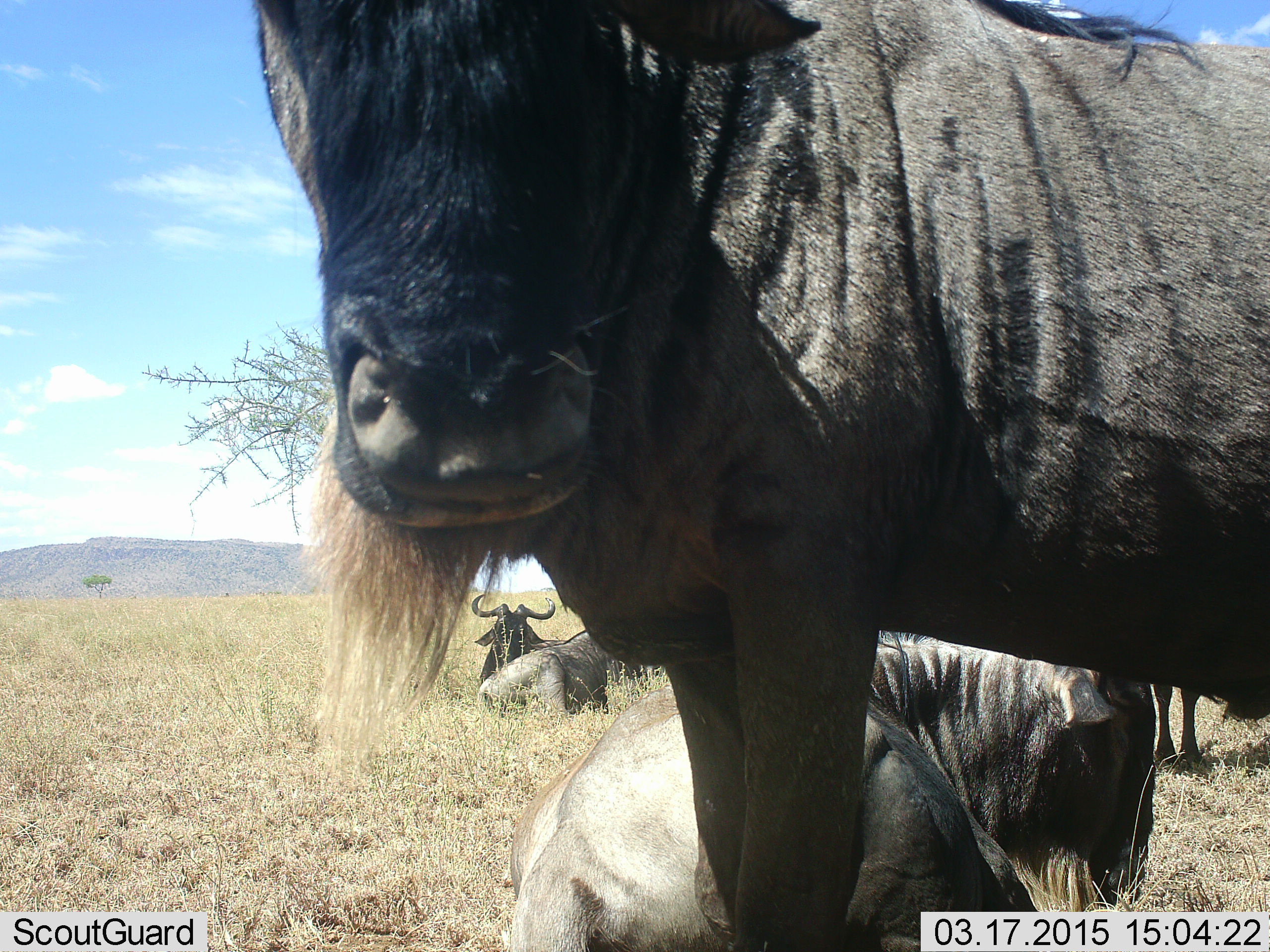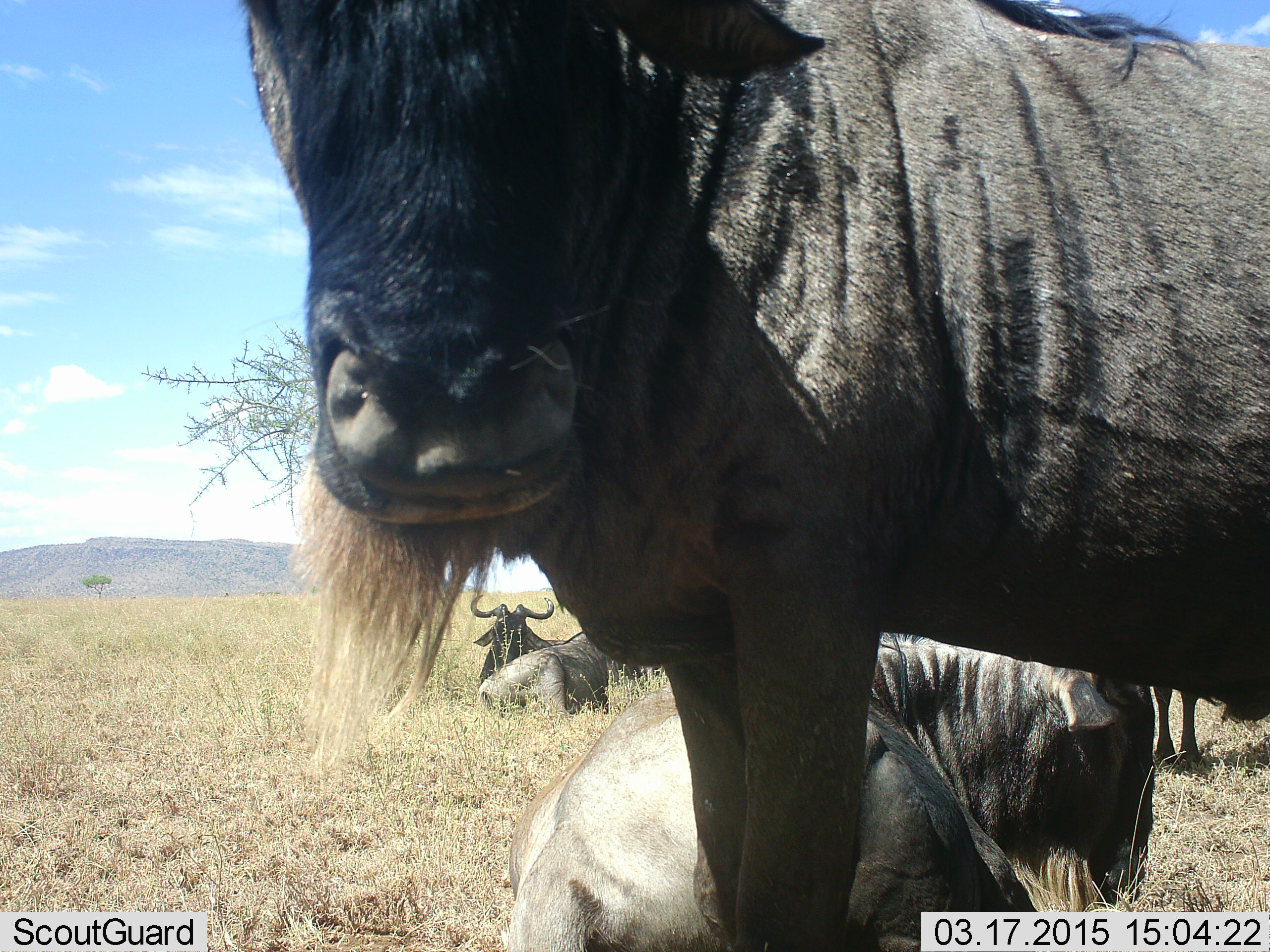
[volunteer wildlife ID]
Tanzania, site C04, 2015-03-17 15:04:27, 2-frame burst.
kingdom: Animalia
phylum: Chordata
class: Mammalia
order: Artiodactyla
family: Bovidae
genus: Connochaetes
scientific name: Connochaetes taurinus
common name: blue wildebeest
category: wildebeest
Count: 5.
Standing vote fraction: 100%.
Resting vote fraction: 100%.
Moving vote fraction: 0%.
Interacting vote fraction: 10%.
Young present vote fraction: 0%.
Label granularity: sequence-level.